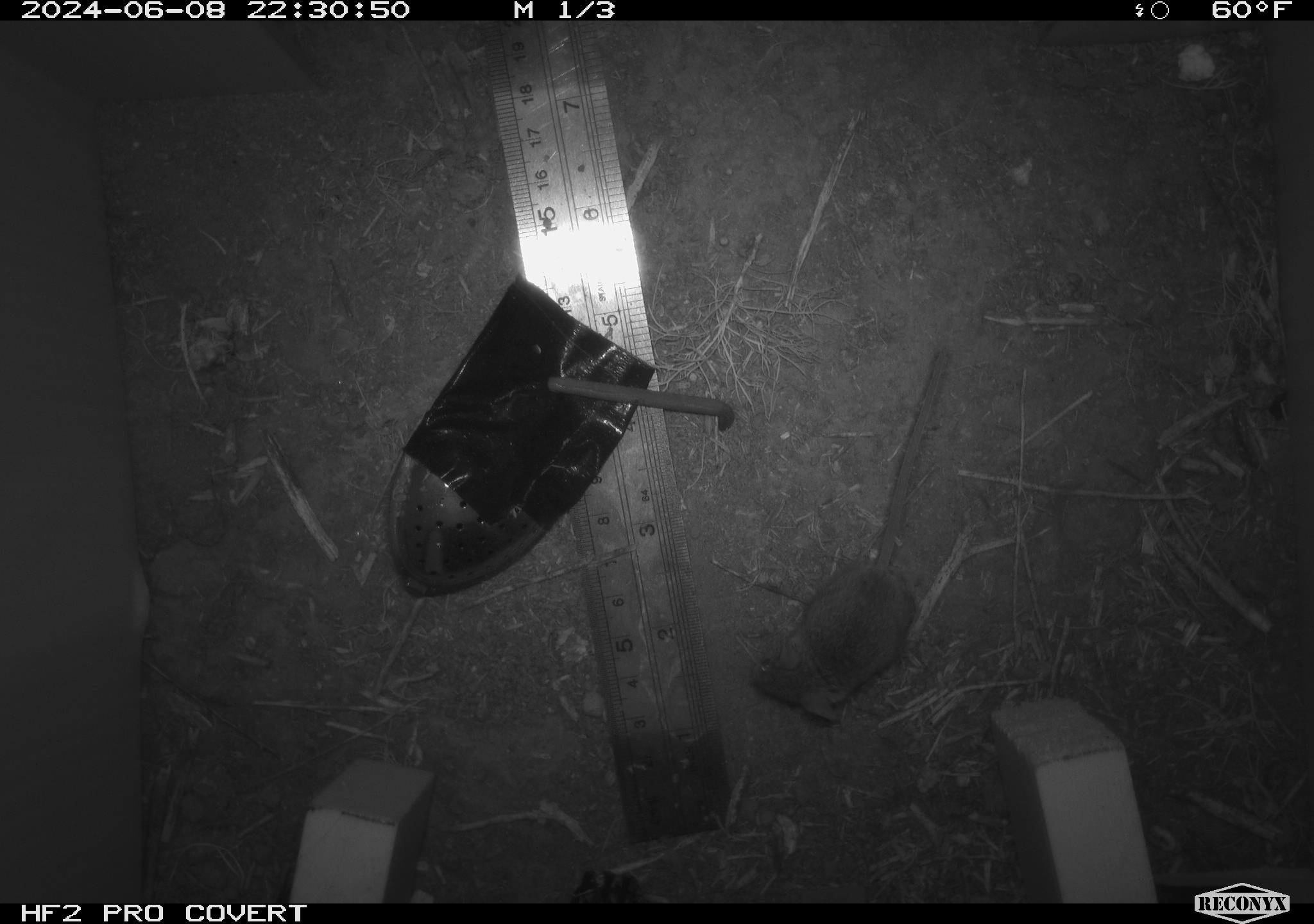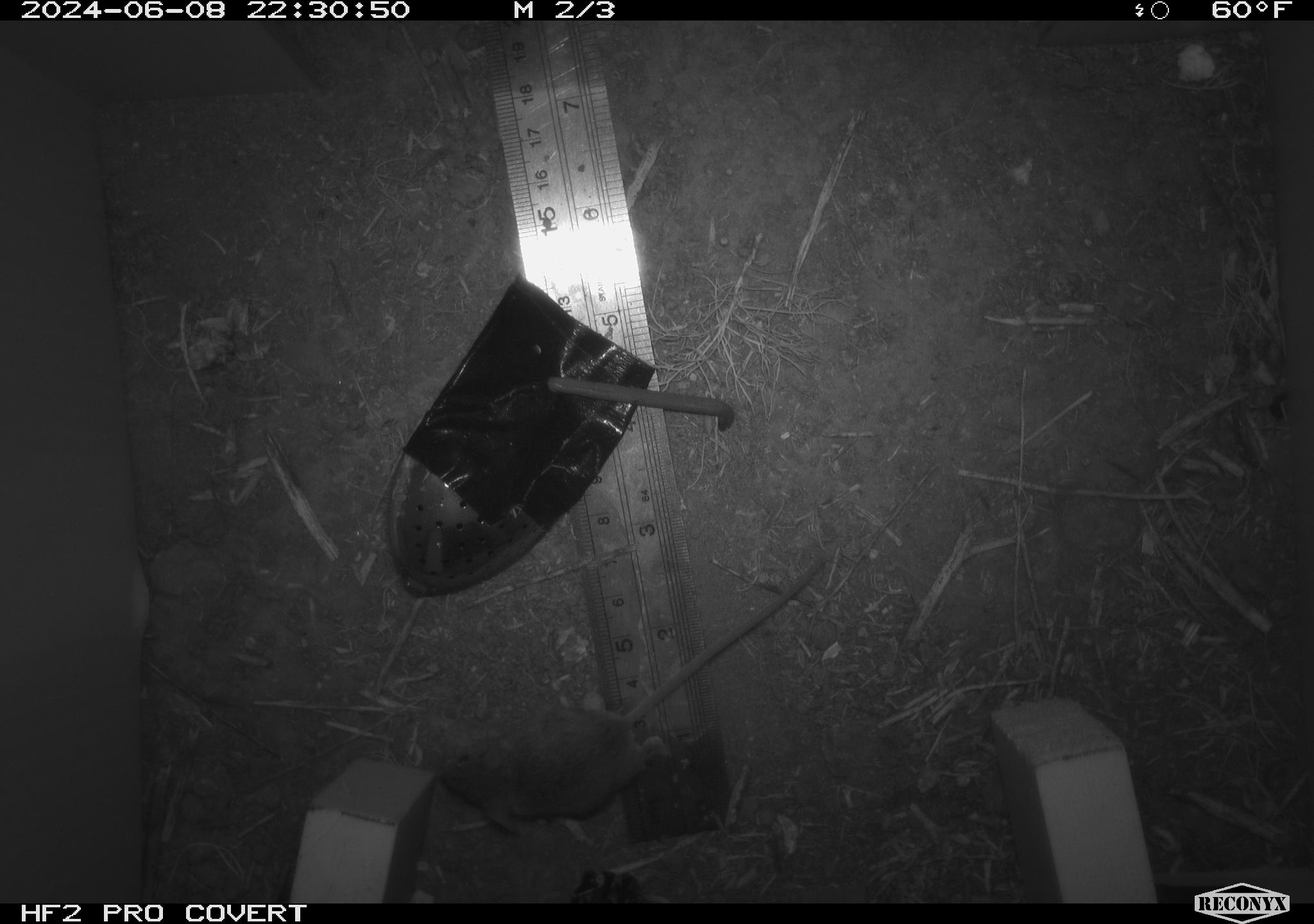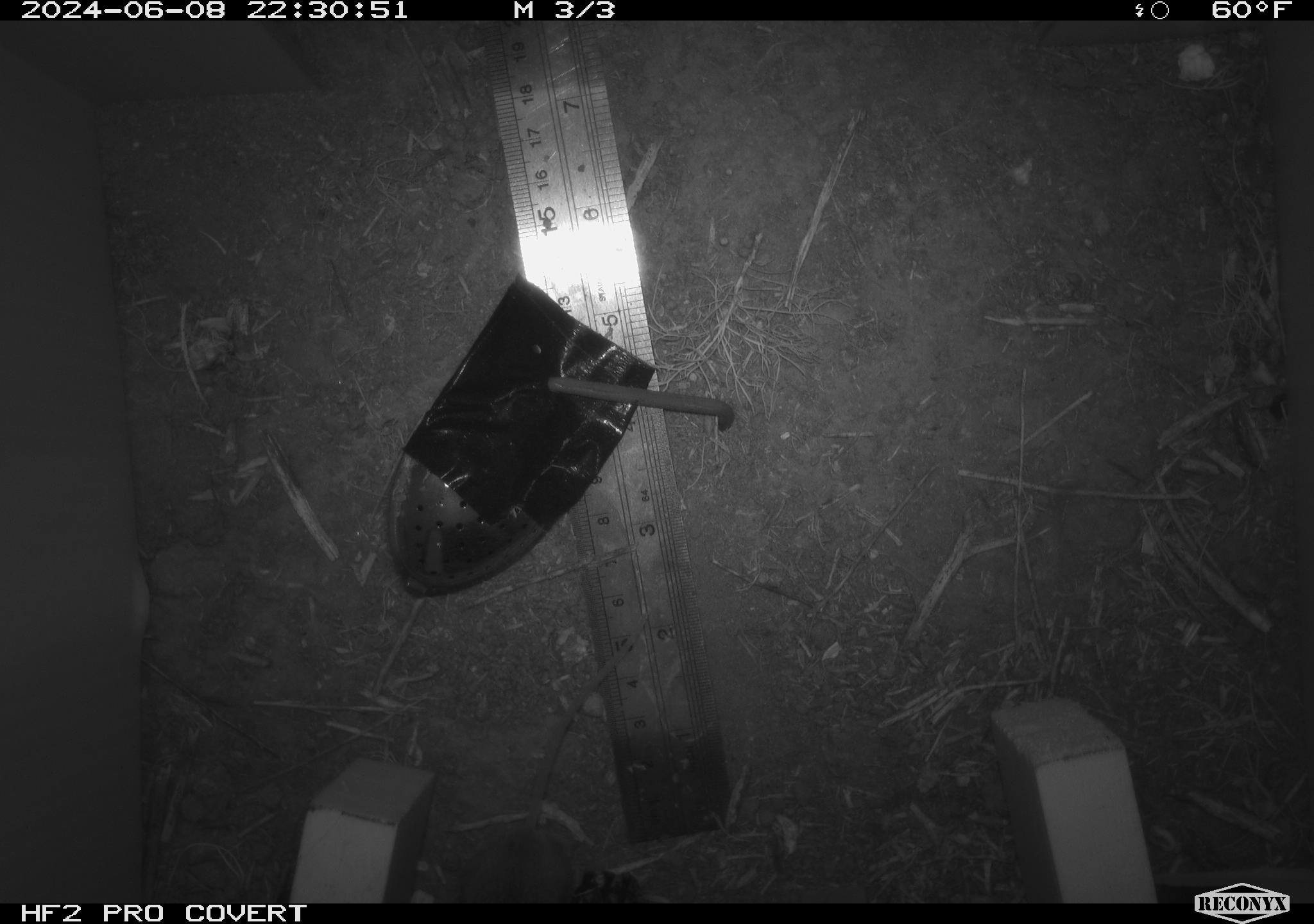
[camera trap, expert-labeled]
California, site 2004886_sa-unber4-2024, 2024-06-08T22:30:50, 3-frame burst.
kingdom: Animalia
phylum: Chordata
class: Mammalia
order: Rodentia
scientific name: Rodentia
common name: mouse species